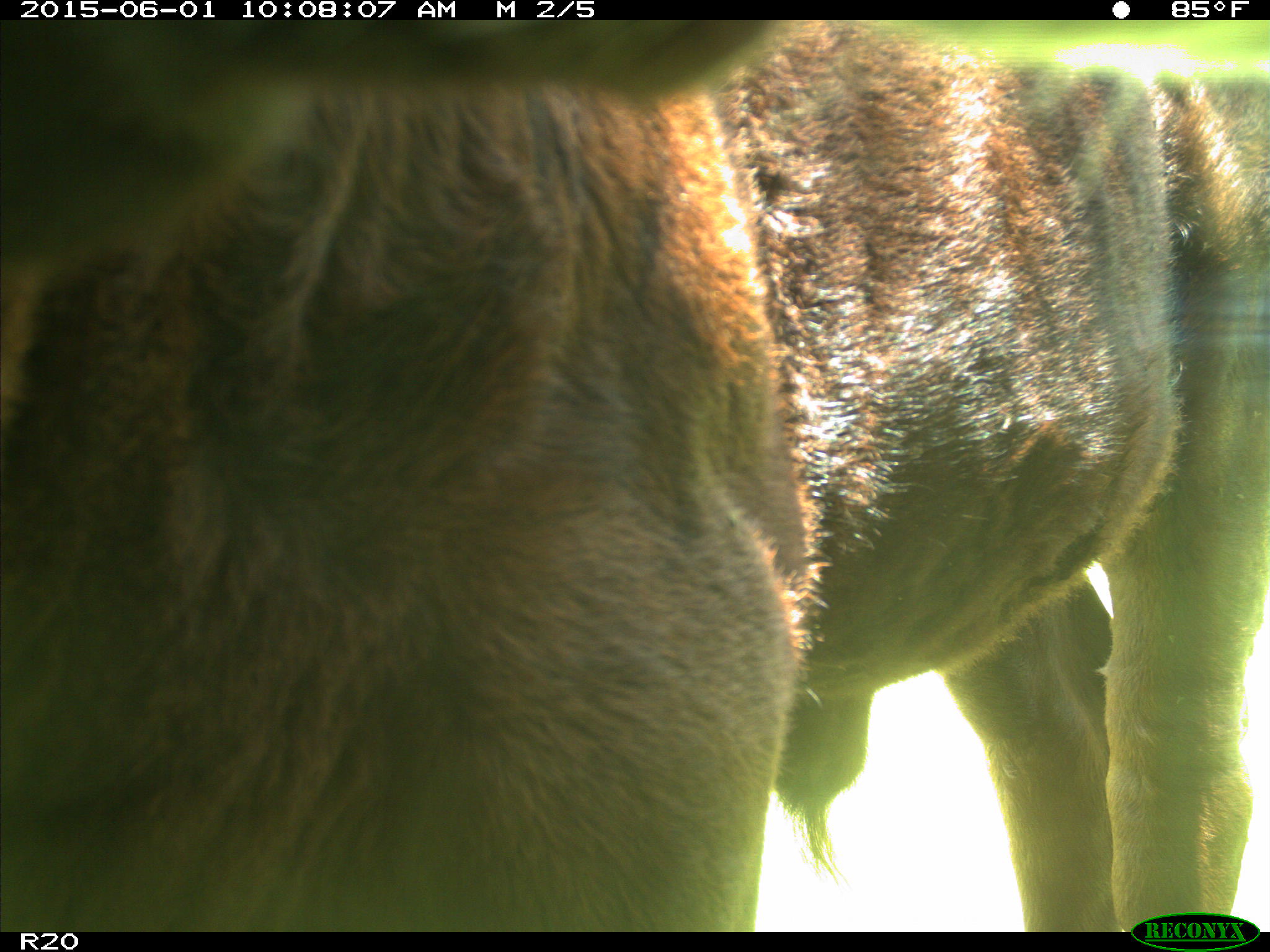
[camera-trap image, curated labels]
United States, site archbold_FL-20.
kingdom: Animalia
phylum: Chordata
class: Mammalia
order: Artiodactyla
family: Bovidae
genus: Bos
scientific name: Bos taurus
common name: domestic cow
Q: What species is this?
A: Bos taurus (domestic cow).